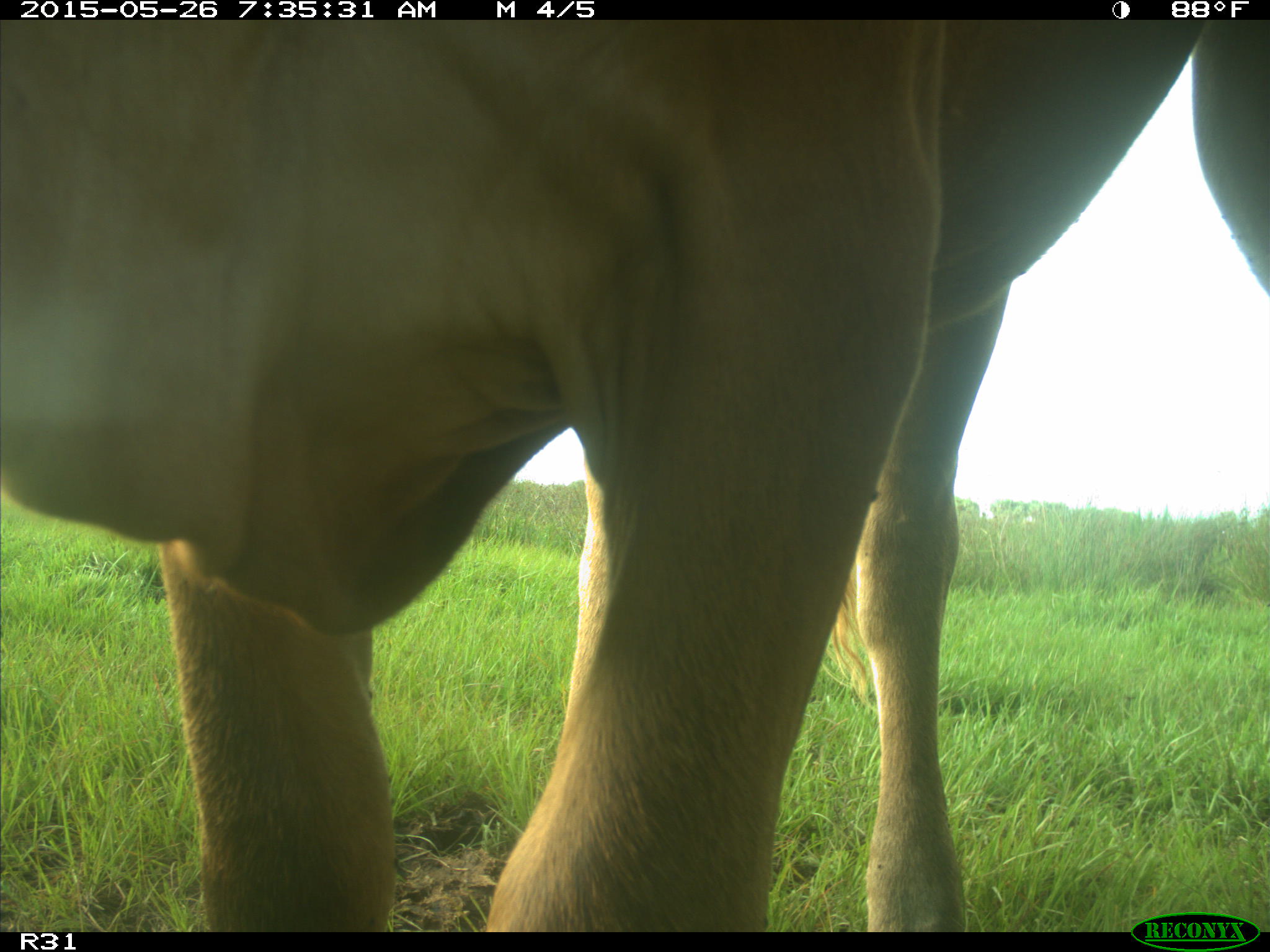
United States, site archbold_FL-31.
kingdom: Animalia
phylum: Chordata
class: Mammalia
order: Artiodactyla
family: Bovidae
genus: Bos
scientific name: Bos taurus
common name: domestic cow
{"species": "Bos taurus (domestic cow)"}